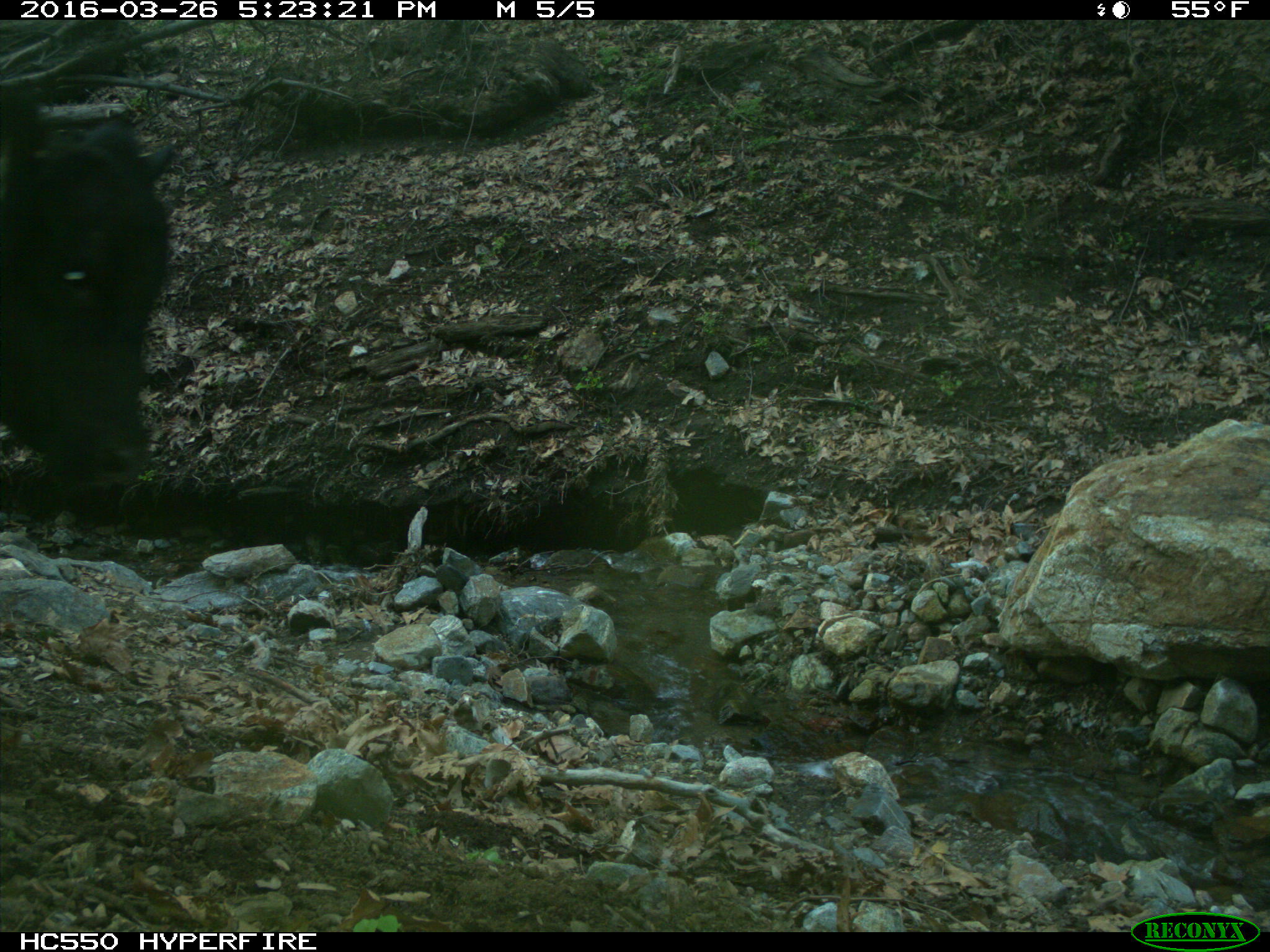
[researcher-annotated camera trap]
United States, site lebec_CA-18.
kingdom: Animalia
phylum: Chordata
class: Mammalia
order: Artiodactyla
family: Bovidae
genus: Bos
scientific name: Bos taurus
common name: domestic cow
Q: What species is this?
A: Bos taurus (domestic cow).